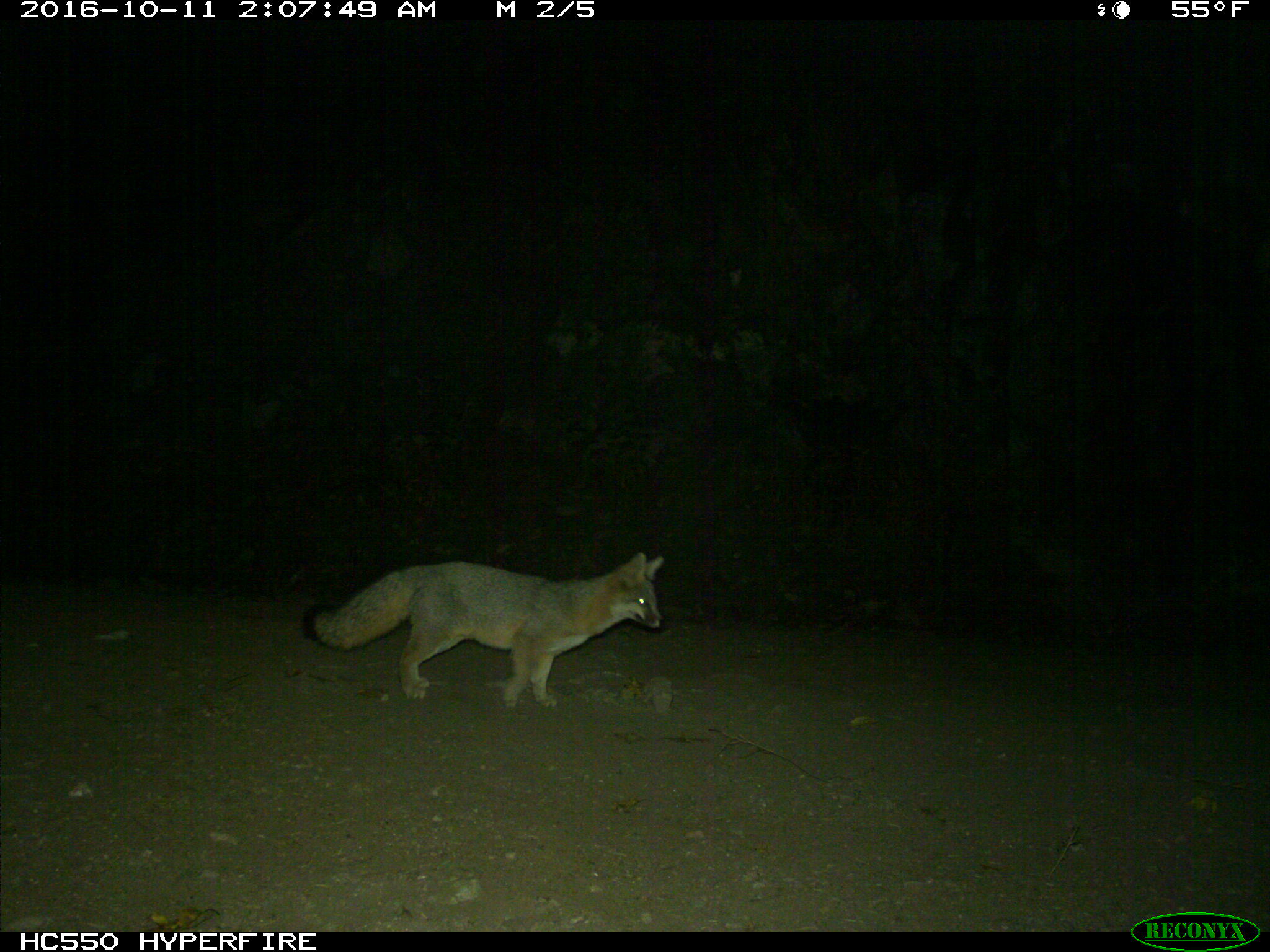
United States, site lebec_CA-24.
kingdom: Animalia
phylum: Chordata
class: Mammalia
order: Carnivora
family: Canidae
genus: Urocyon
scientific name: Urocyon cinereoargenteus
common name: gray fox